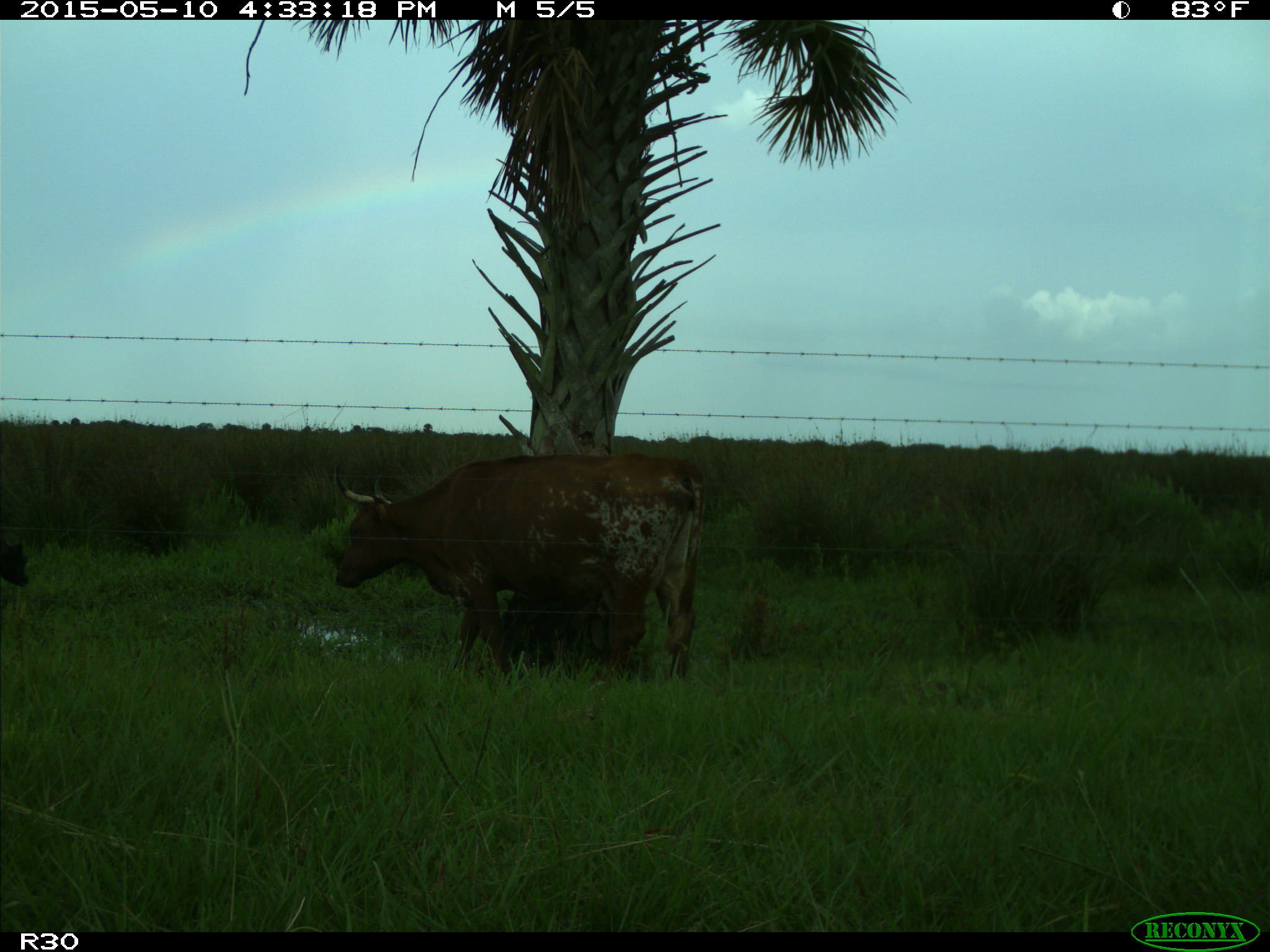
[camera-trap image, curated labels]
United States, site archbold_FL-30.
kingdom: Animalia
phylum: Chordata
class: Mammalia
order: Artiodactyla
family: Bovidae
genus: Bos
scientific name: Bos taurus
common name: domestic cow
Bos taurus (domestic cow).